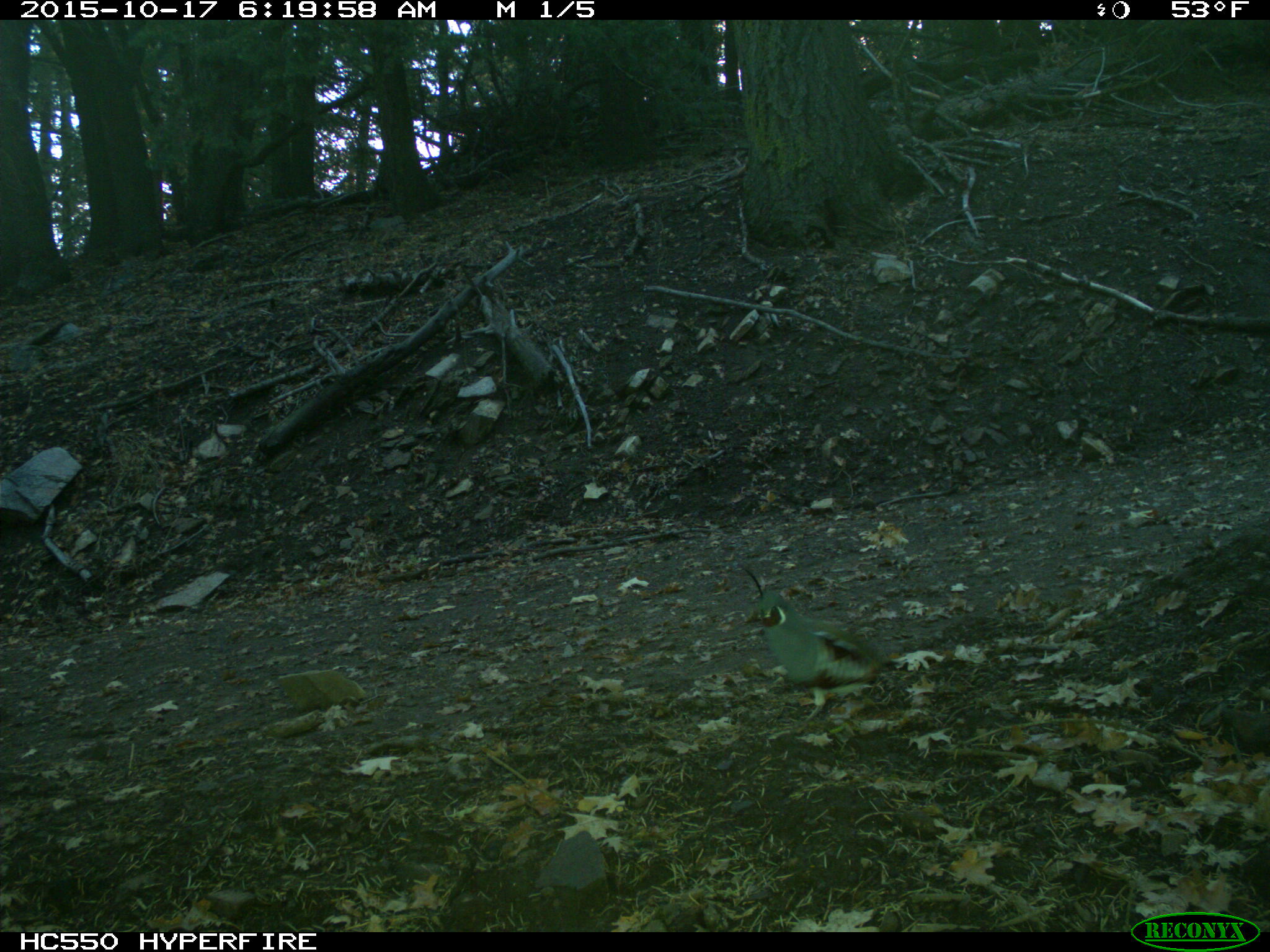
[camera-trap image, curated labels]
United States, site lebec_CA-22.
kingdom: Animalia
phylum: Chordata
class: Aves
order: Galliformes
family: Odontophoridae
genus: Callipepla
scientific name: Callipepla californica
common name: california quail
Callipepla californica (california quail).